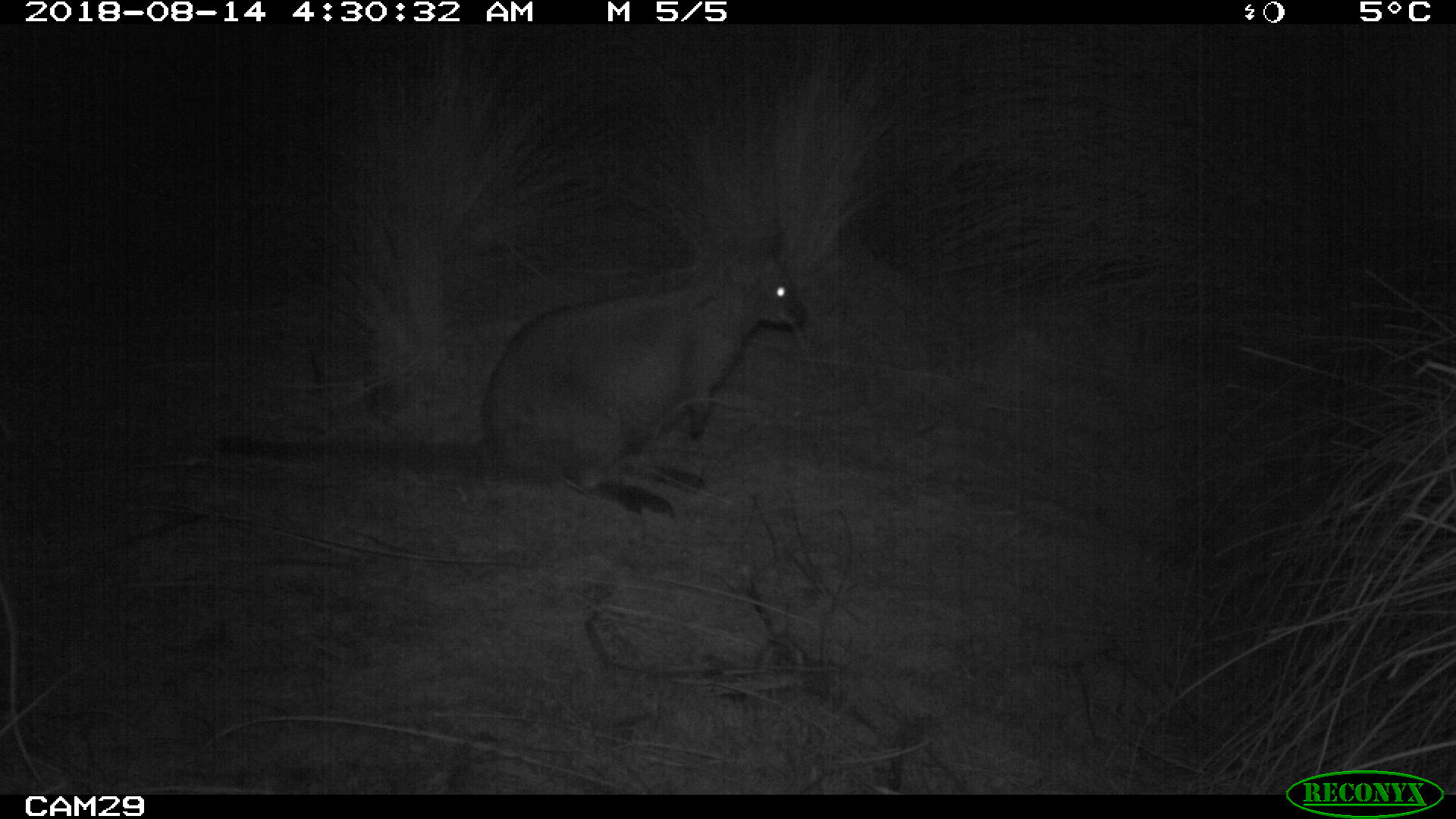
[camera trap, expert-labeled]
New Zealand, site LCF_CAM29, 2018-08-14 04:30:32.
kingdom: Animalia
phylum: Chordata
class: Mammalia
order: Diprotodontia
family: Macropodidae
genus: Notamacropus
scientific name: Notamacropus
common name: wallaby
Wallaby (Notamacropus).